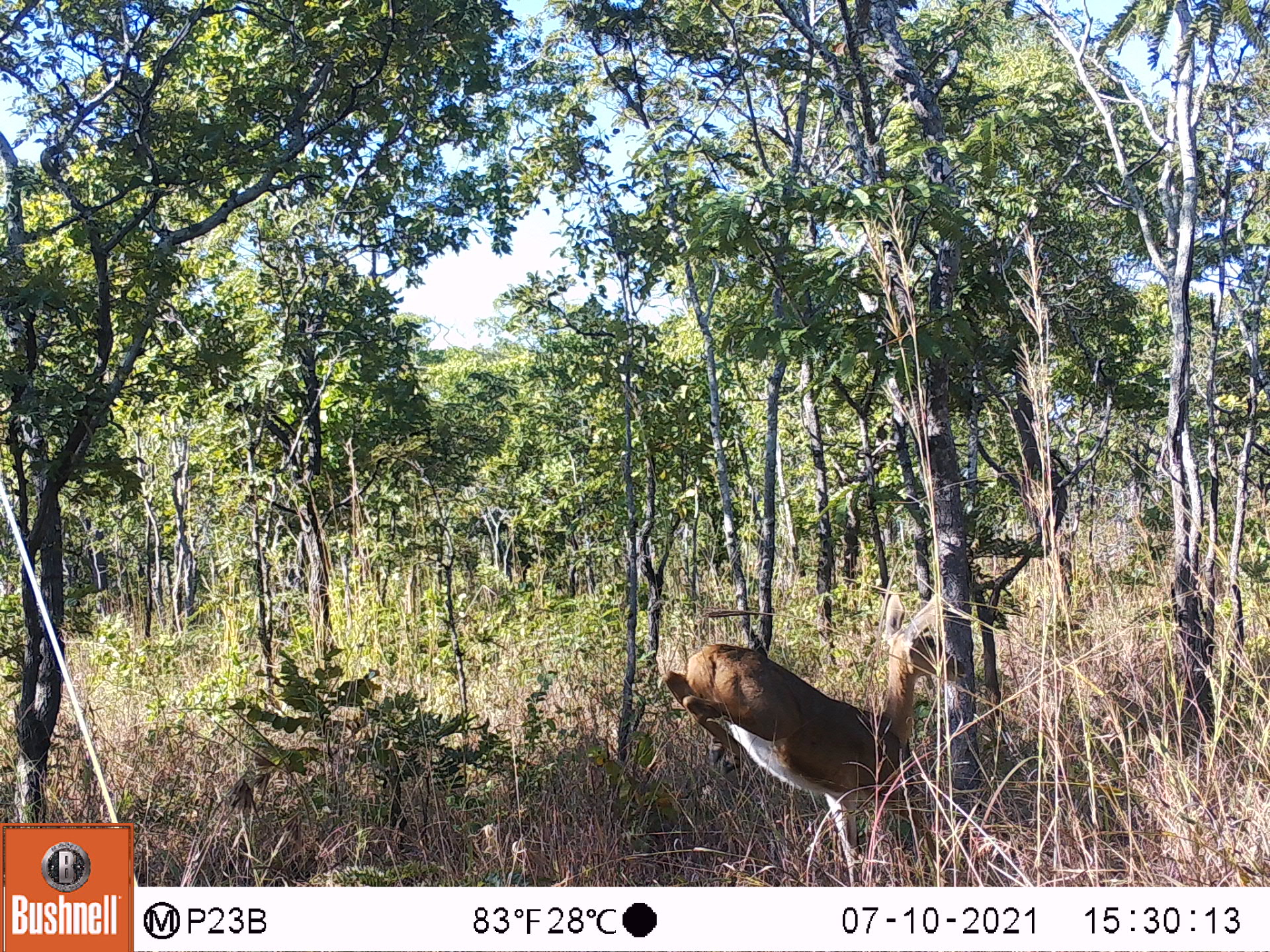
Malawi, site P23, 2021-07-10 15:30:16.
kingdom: Animalia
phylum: Chordata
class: Mammalia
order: Artiodactyla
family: Bovidae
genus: Redunca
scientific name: Redunca arundinum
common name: southern reedbuck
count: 1